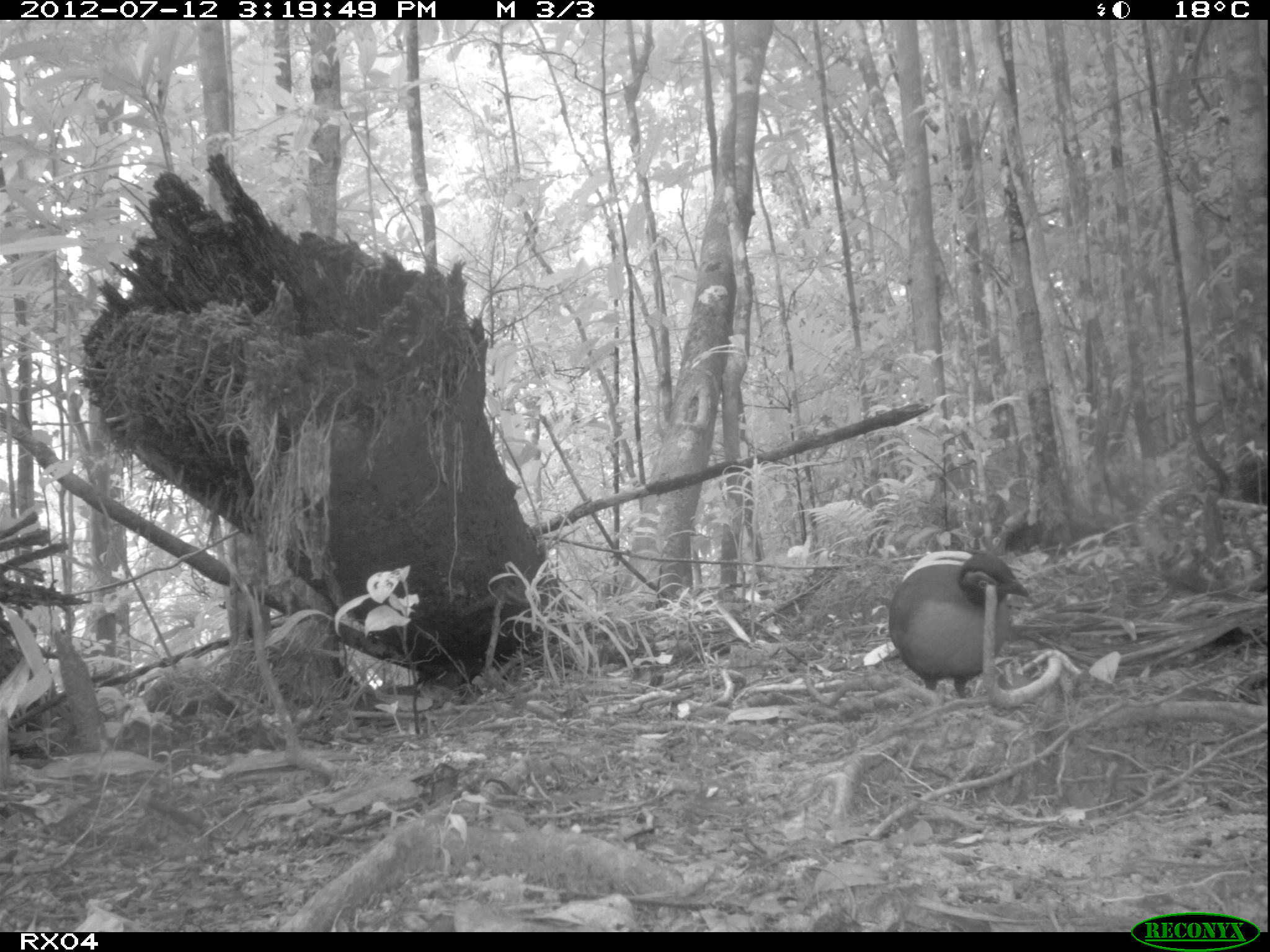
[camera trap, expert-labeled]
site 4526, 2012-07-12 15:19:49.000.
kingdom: Animalia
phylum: Chordata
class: Aves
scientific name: Aves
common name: bird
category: unknown bird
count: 1